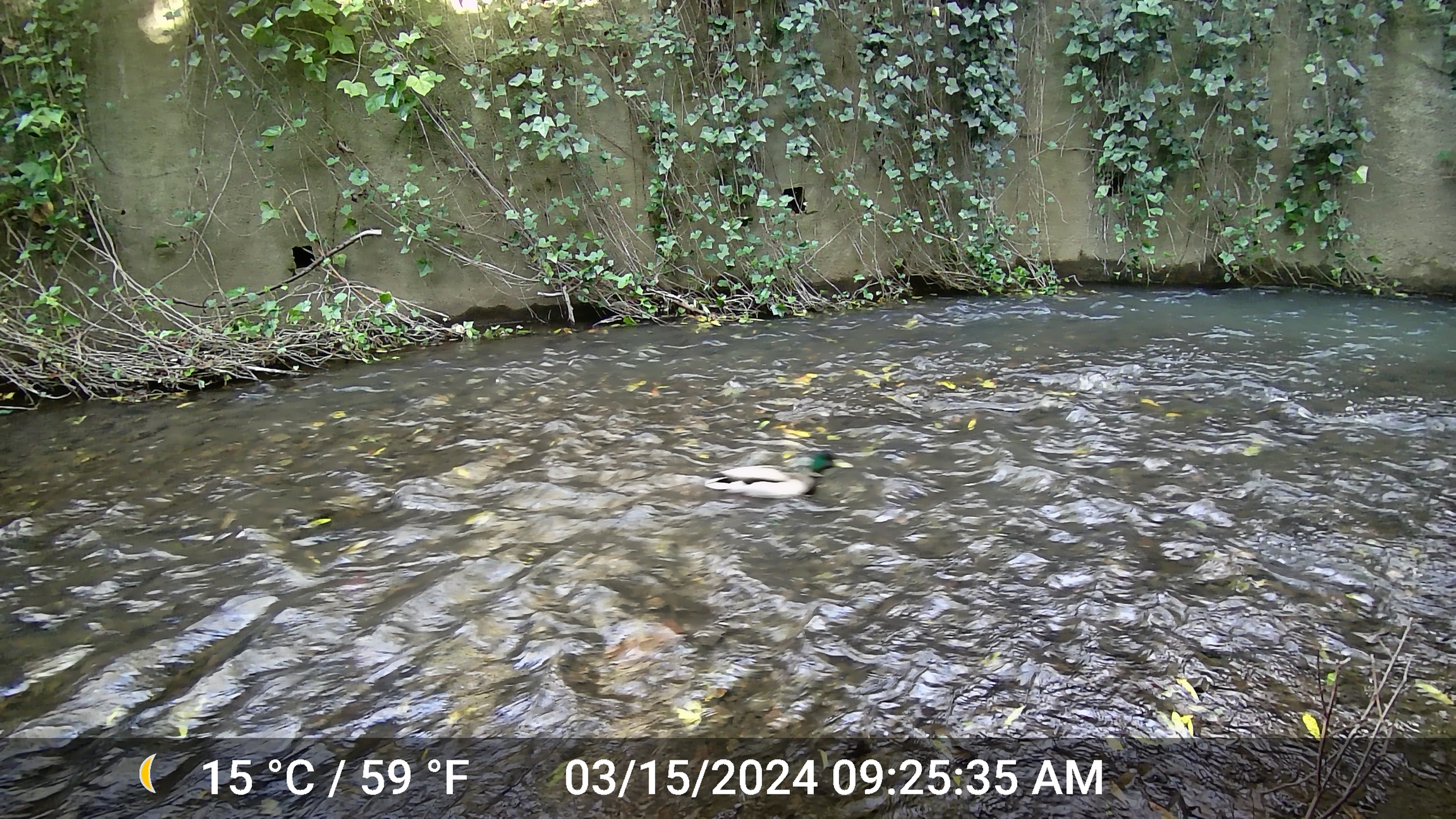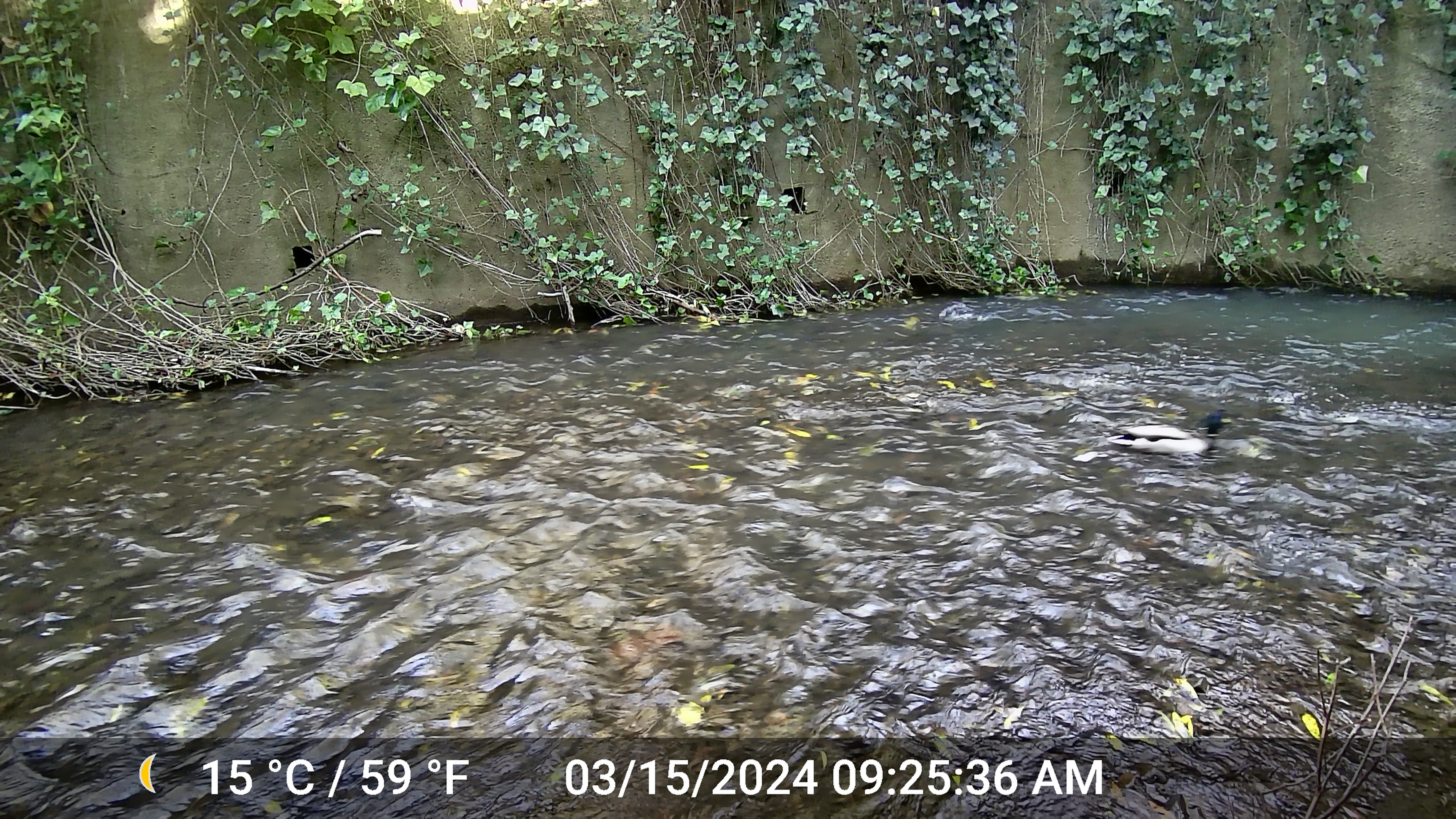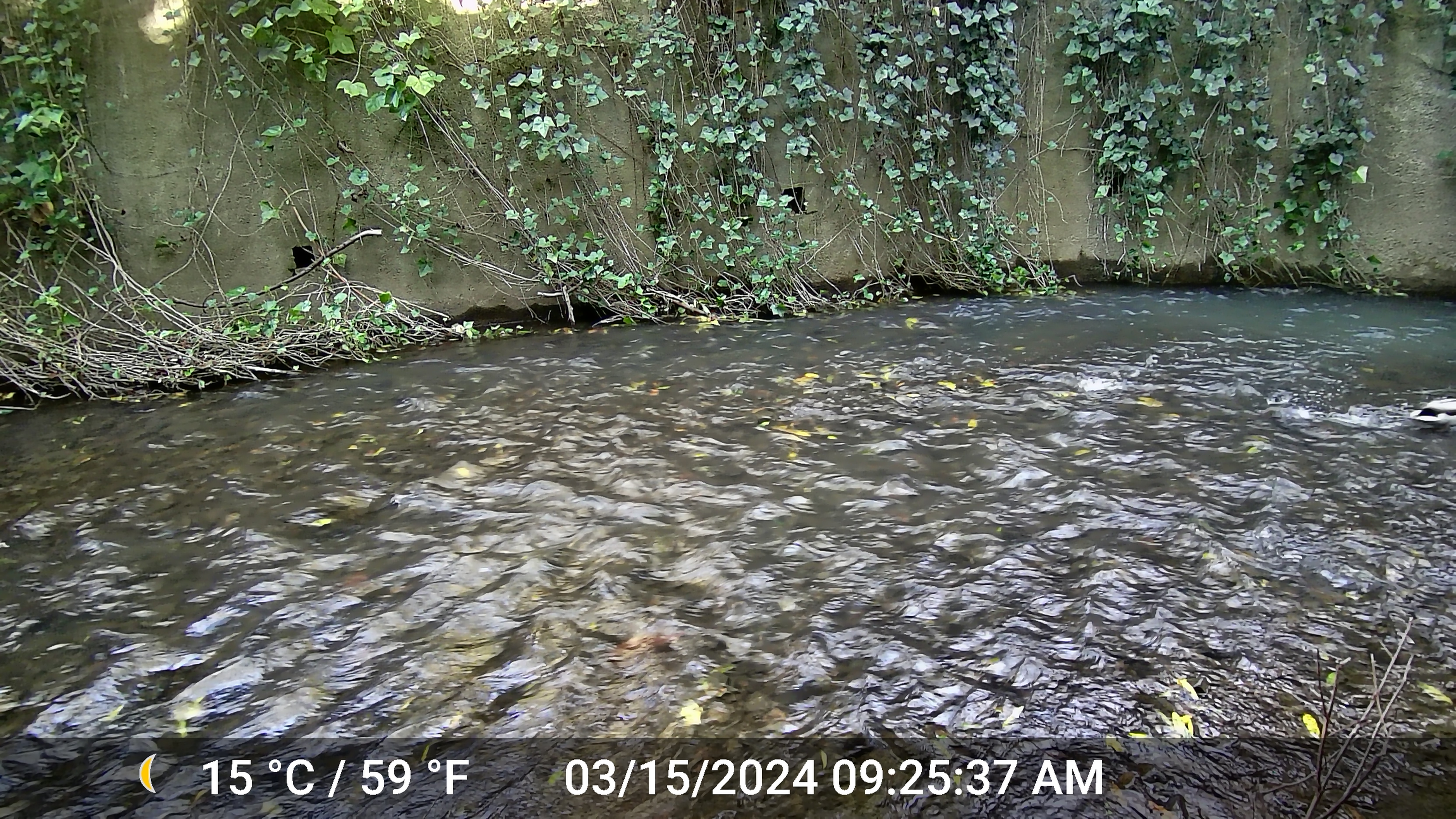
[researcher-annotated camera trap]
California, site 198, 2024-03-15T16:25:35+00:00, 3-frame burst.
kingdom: Animalia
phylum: Chordata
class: Aves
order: Anseriformes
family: Anatidae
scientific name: Anatidae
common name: duck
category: duck species